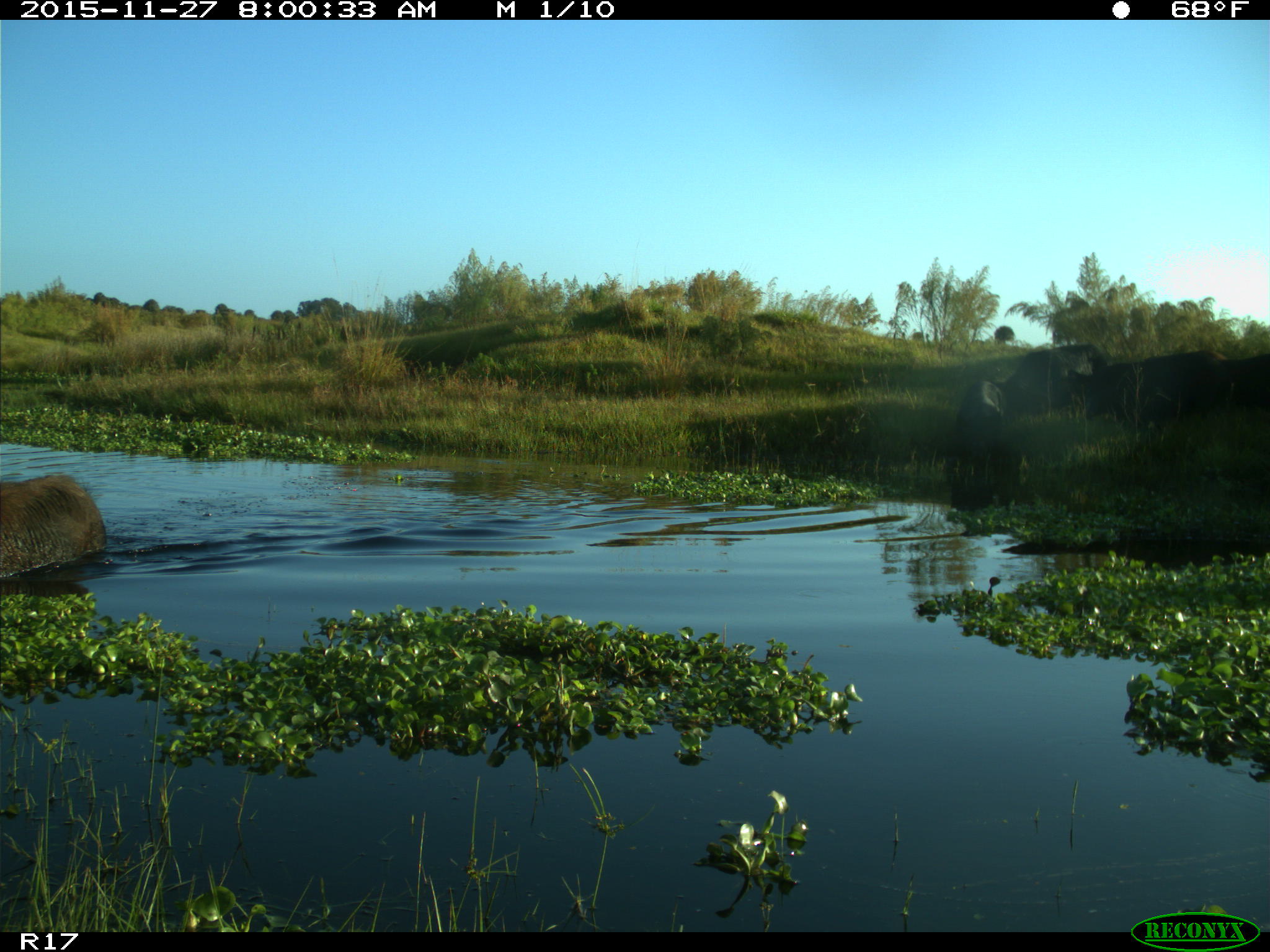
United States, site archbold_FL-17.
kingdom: Animalia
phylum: Chordata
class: Mammalia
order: Artiodactyla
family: Suidae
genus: Sus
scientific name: Sus scrofa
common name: wild boar